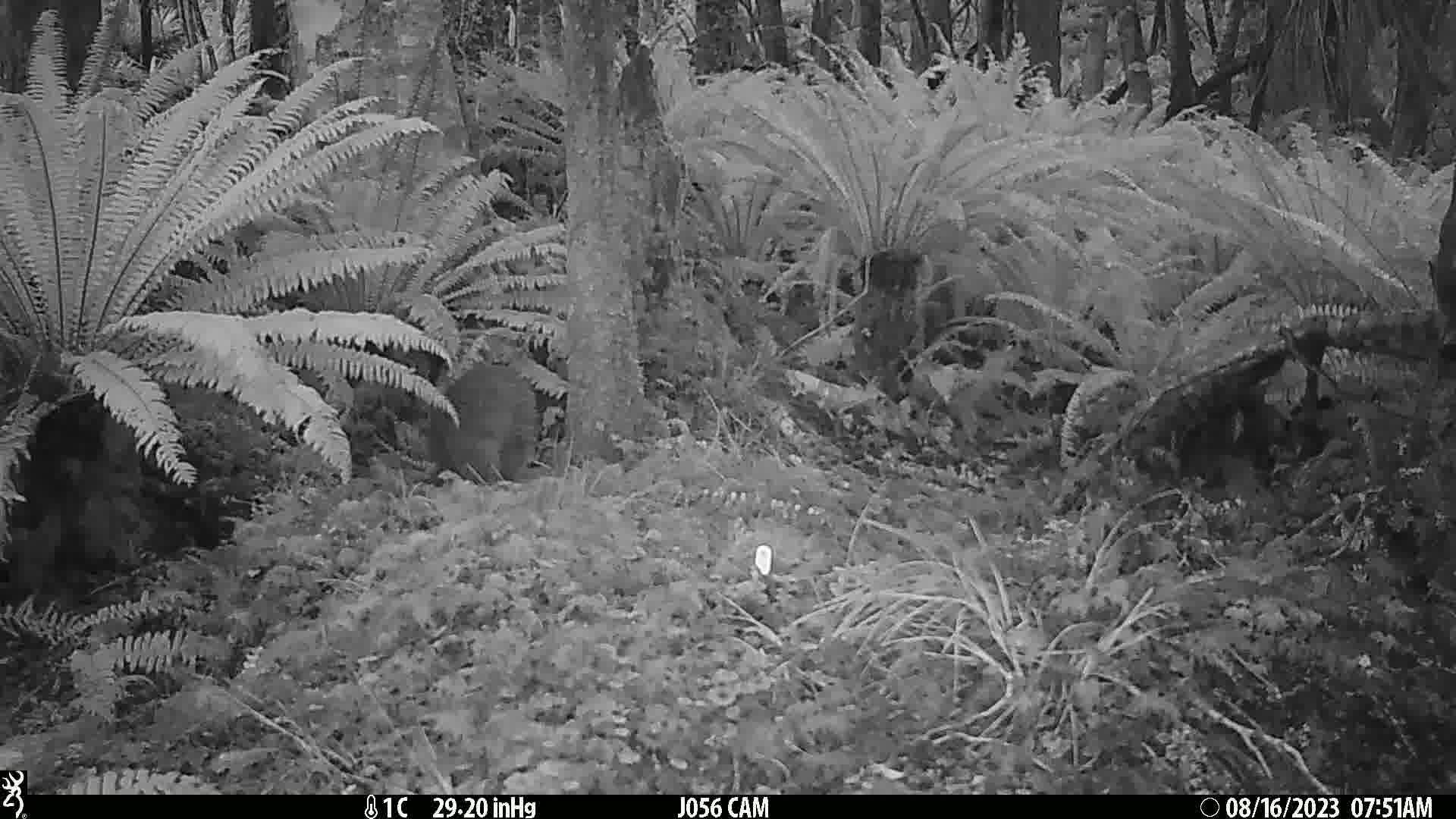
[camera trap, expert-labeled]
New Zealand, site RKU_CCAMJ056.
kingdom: Animalia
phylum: Chordata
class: Aves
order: Apterygiformes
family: Apterygidae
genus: Apteryx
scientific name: Apteryx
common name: kiwi